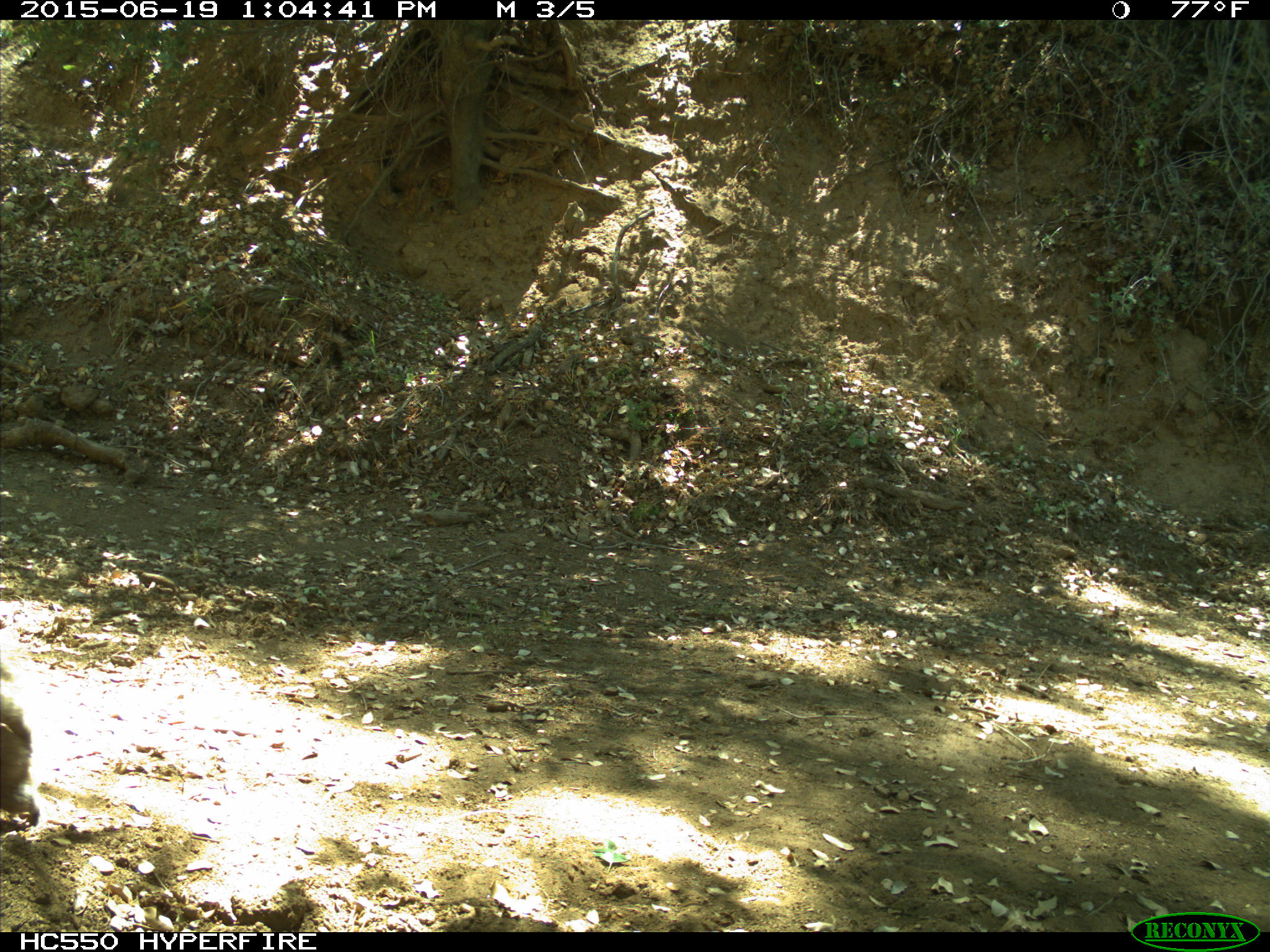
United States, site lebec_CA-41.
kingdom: Animalia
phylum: Chordata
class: Mammalia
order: Rodentia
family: Sciuridae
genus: Sciurus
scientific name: Sciurus carolinensis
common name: eastern gray squirrel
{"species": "Sciurus carolinensis (eastern gray squirrel)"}